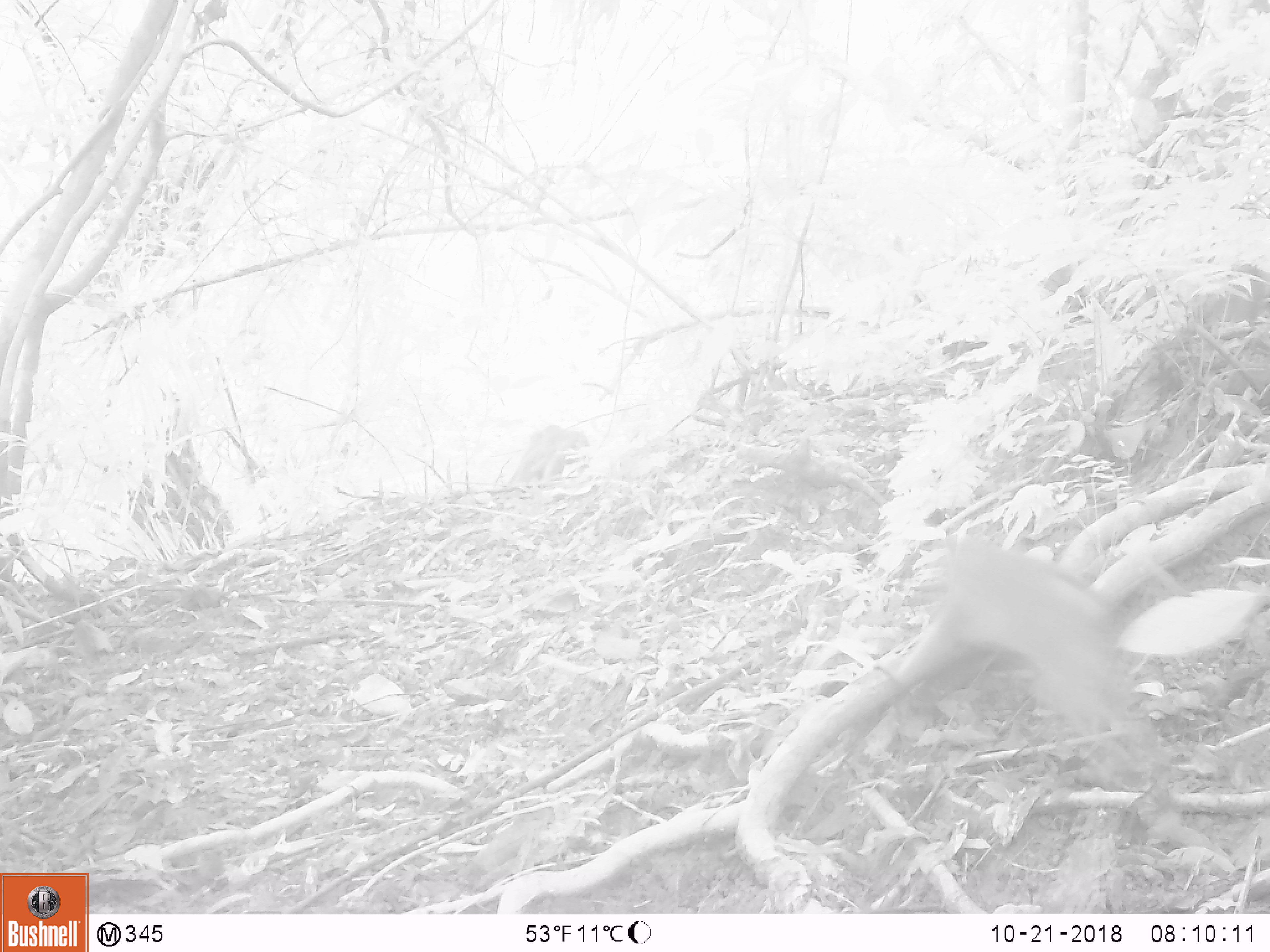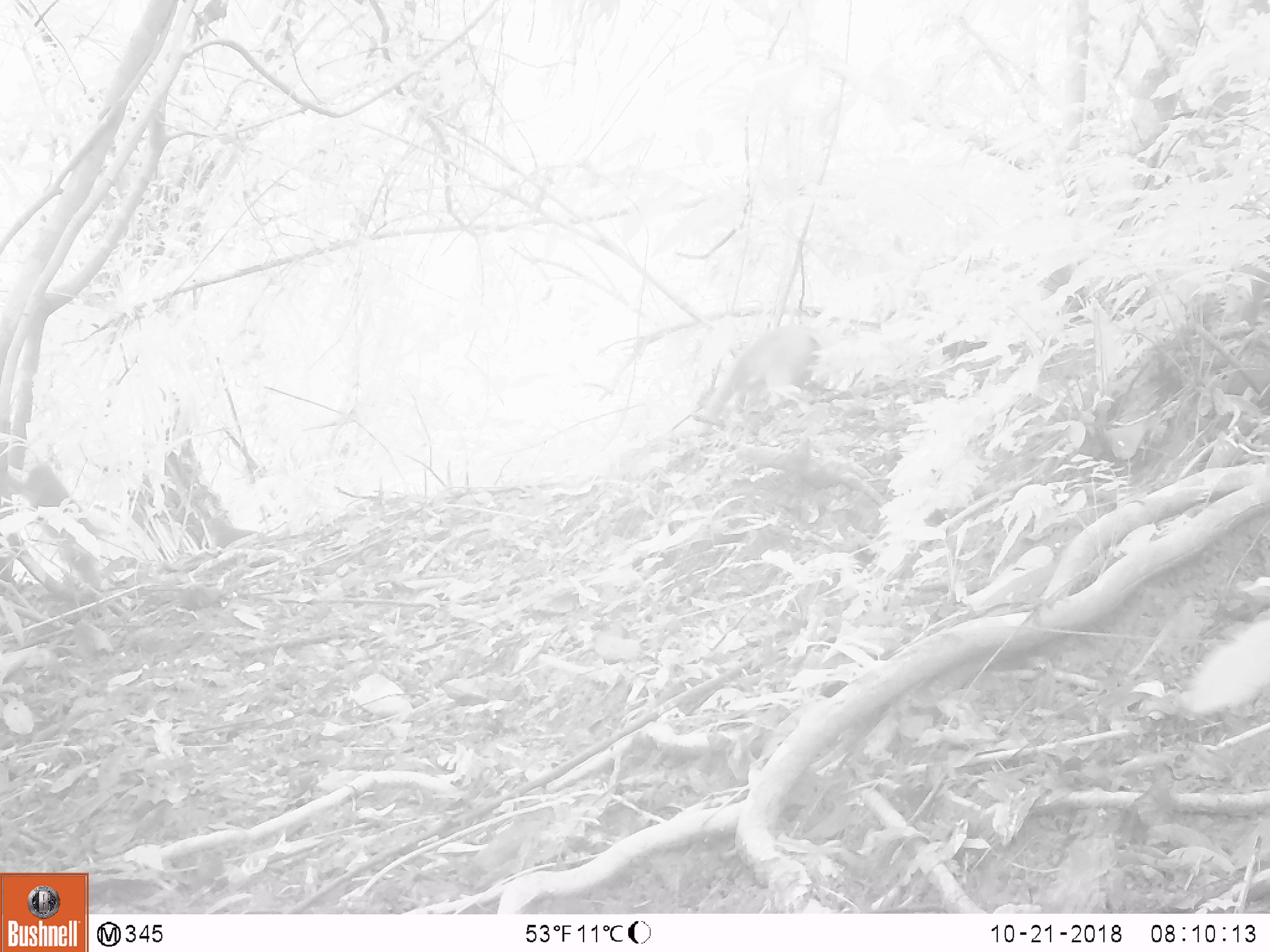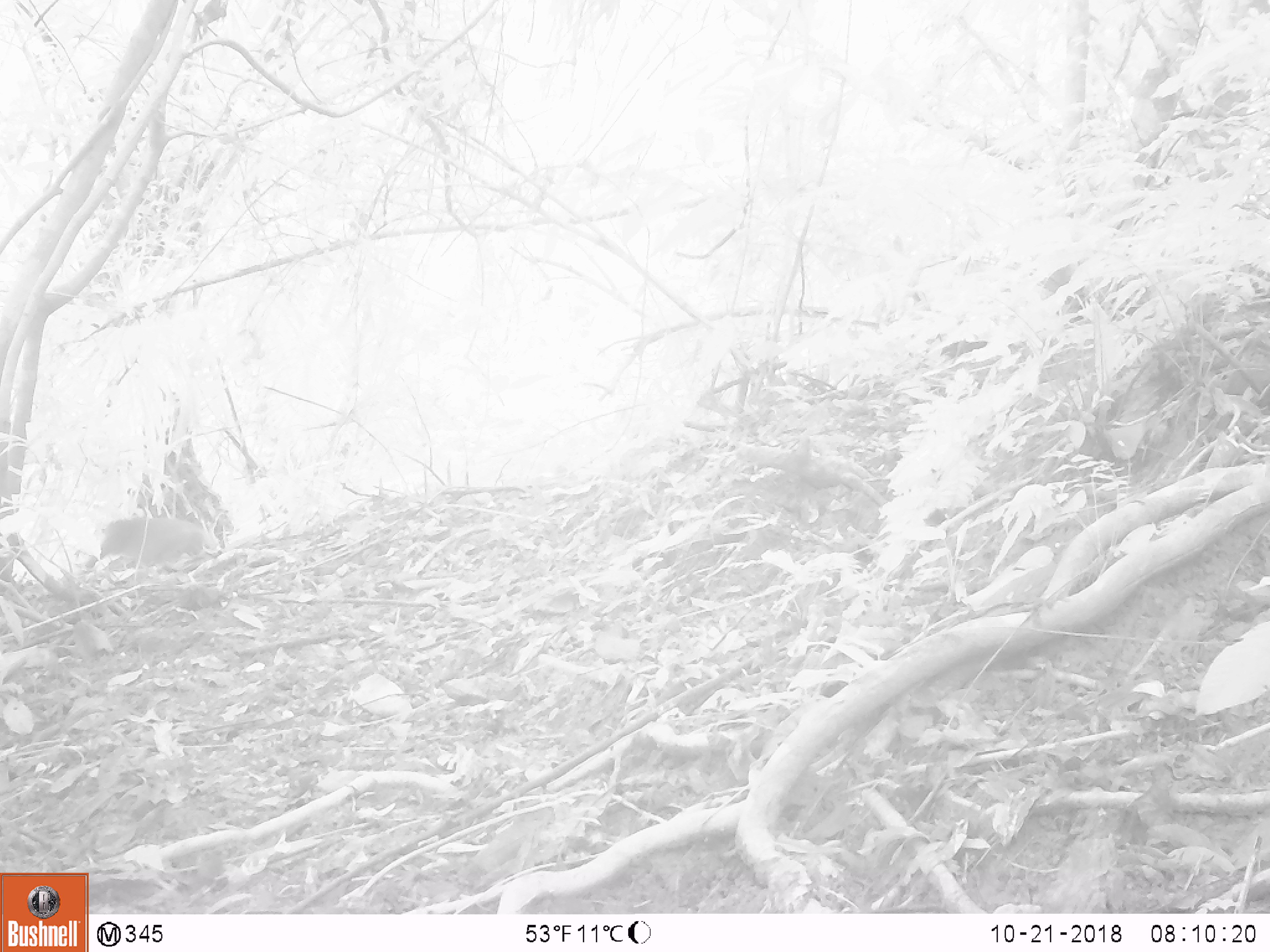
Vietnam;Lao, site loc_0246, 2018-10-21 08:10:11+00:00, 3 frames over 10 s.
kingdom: Animalia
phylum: Chordata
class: Mammalia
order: Primates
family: Cercopithecidae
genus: Macaca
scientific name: Macaca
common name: macaque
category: unidentified macaque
Unidentified macaque (macaque) (Macaca). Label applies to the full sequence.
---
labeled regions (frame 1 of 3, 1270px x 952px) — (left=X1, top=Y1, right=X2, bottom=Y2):
unidentified macaque: (left=876, top=533, right=1172, bottom=791)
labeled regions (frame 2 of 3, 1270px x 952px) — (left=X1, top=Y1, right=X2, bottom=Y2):
unidentified macaque: (left=697, top=322, right=816, bottom=438)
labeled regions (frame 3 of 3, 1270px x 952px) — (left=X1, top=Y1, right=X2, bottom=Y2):
unidentified macaque: (left=100, top=517, right=220, bottom=568)